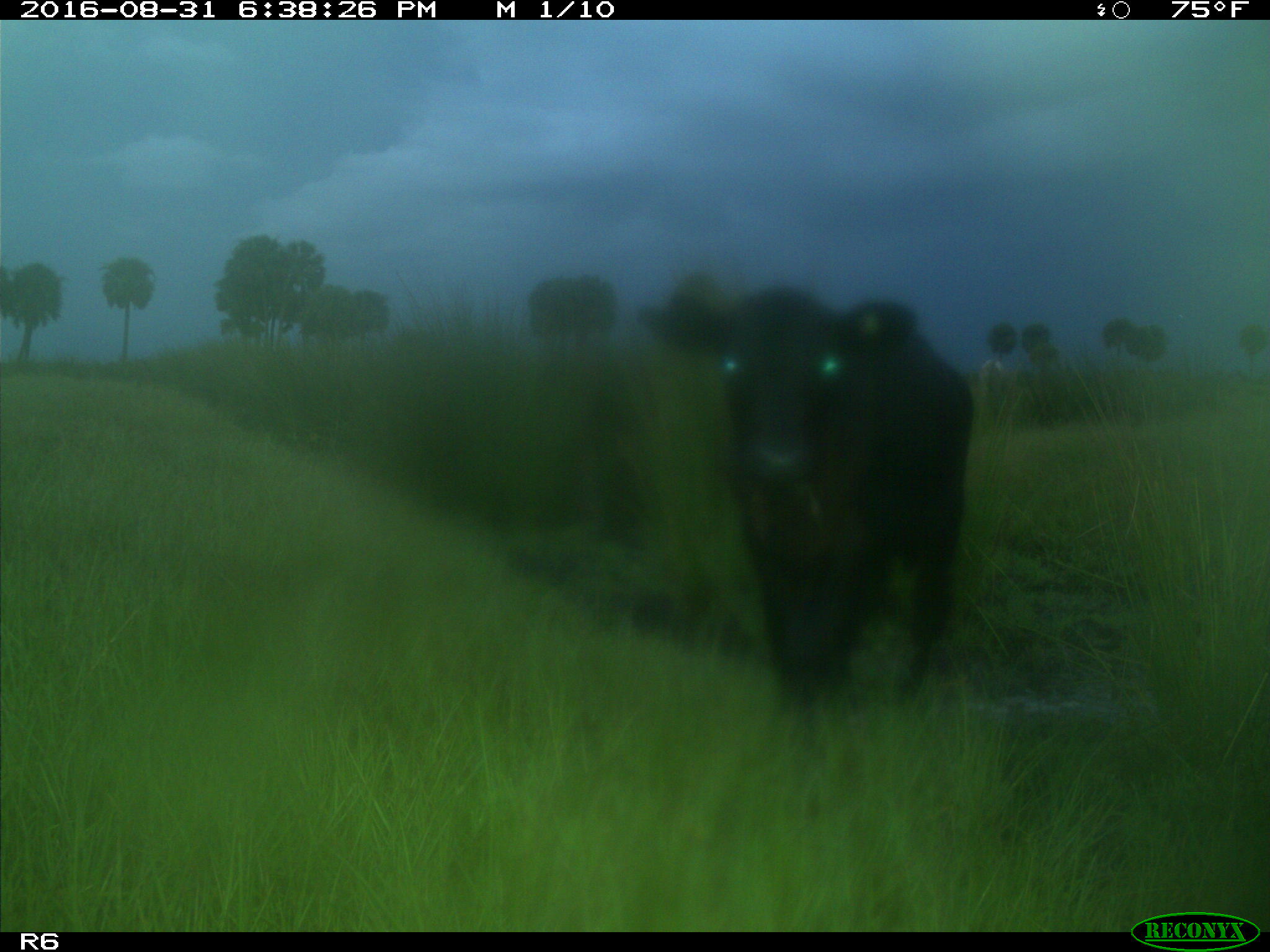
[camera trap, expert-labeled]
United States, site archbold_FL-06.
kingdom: Animalia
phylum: Chordata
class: Mammalia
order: Artiodactyla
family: Bovidae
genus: Bos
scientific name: Bos taurus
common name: domestic cow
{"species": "Bos taurus (domestic cow)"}